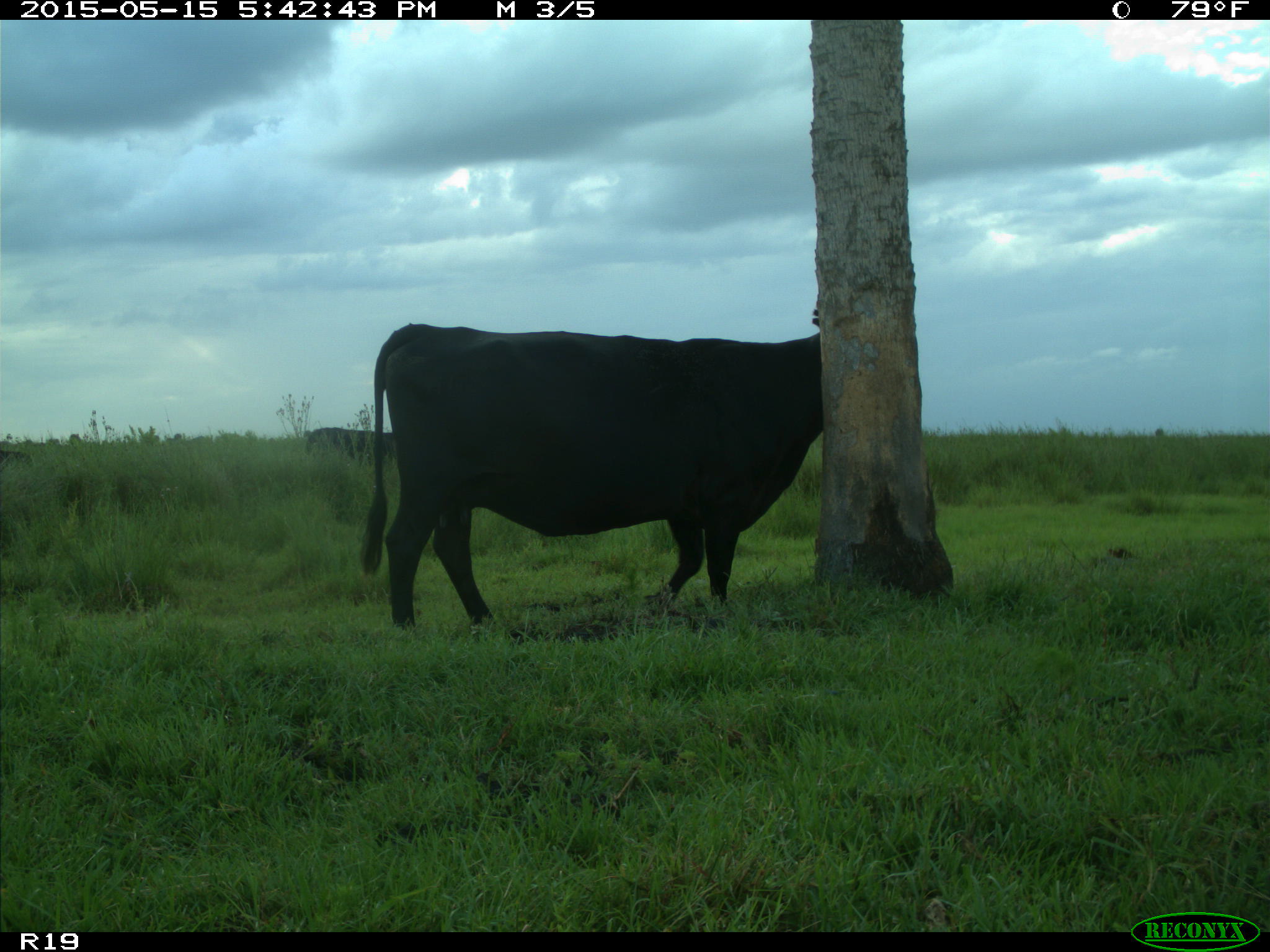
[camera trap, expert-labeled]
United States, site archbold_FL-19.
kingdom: Animalia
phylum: Chordata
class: Mammalia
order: Artiodactyla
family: Bovidae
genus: Bos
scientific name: Bos taurus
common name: domestic cow